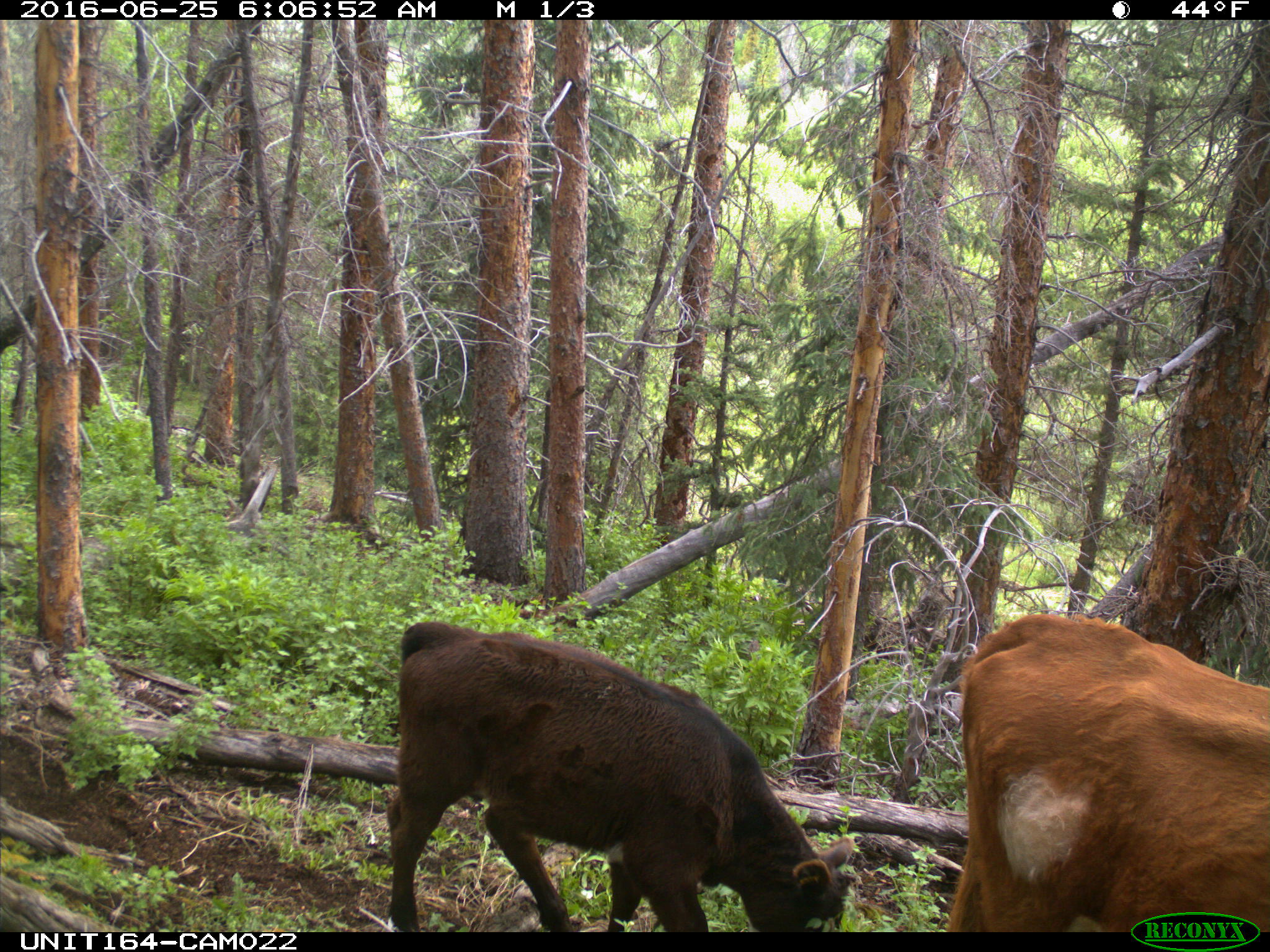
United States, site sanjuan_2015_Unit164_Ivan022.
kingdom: Animalia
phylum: Chordata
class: Mammalia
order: Artiodactyla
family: Bovidae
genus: Bos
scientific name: Bos taurus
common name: domestic cow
Bos taurus (domestic cow).